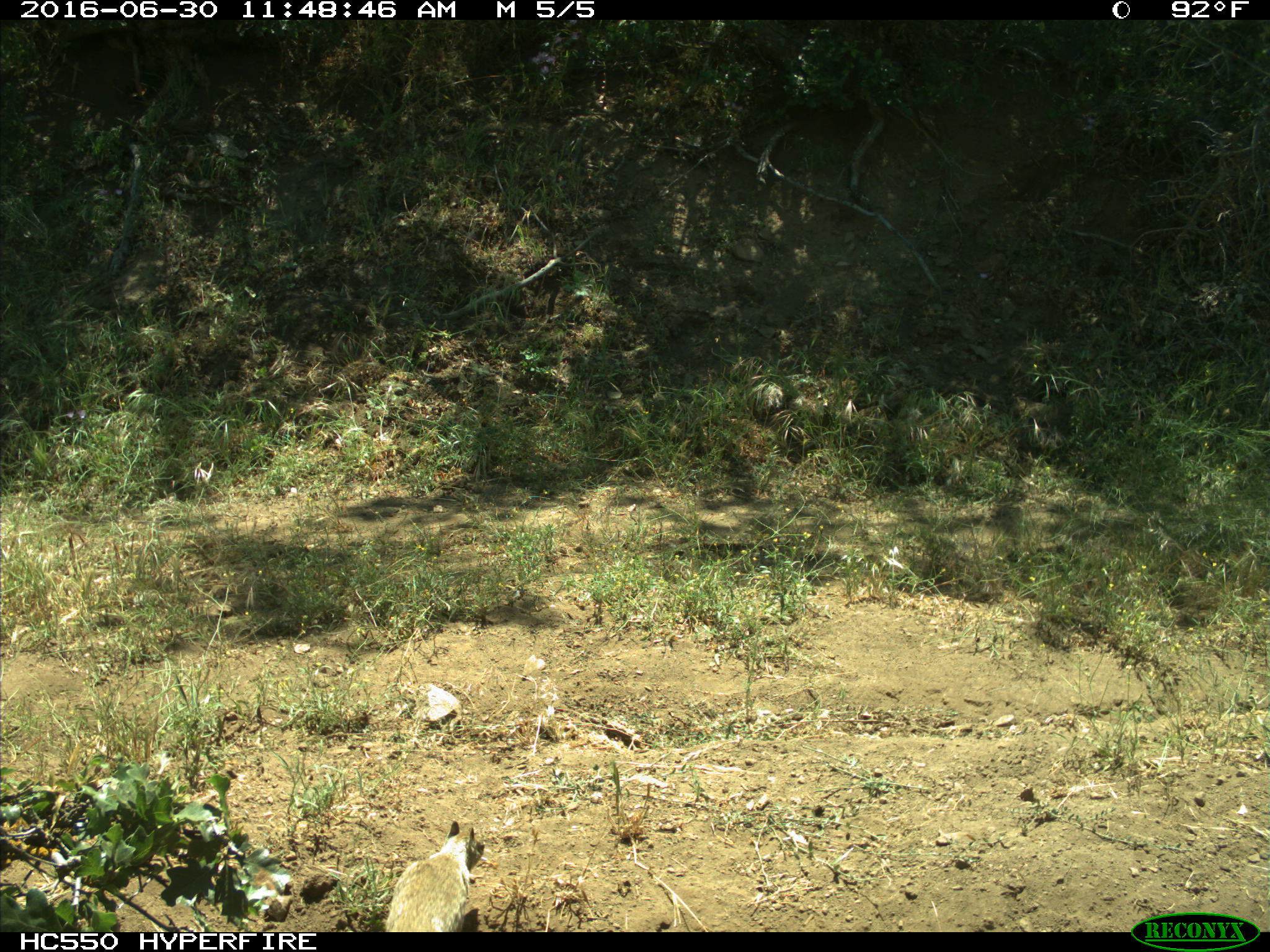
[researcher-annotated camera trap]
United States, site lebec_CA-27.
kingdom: Animalia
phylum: Chordata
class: Mammalia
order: Rodentia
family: Sciuridae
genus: Otospermophilus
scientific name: Otospermophilus beecheyi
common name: california ground squirrel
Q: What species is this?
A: Otospermophilus beecheyi (california ground squirrel).